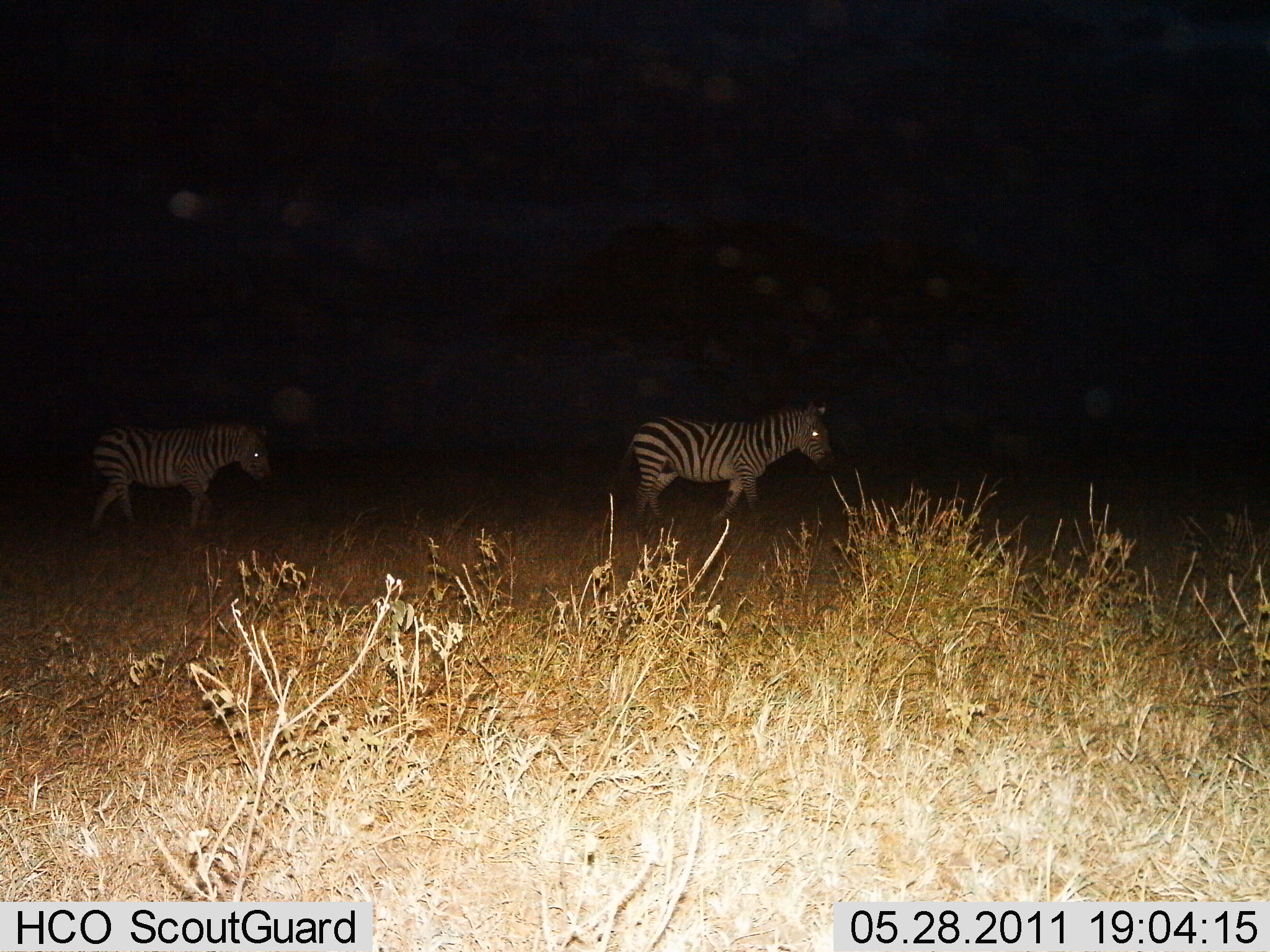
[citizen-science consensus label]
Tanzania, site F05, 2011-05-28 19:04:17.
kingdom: Animalia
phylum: Chordata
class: Mammalia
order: Perissodactyla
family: Equidae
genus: Equus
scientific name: Equus quagga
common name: plains zebra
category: zebra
Zebra (plains zebra) (Equus quagga), count 2. Behavior (volunteer vote fractions): standing 50%, resting 0%, moving 50%, interacting 0%. Young present (vote fraction): 0%. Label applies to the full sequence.